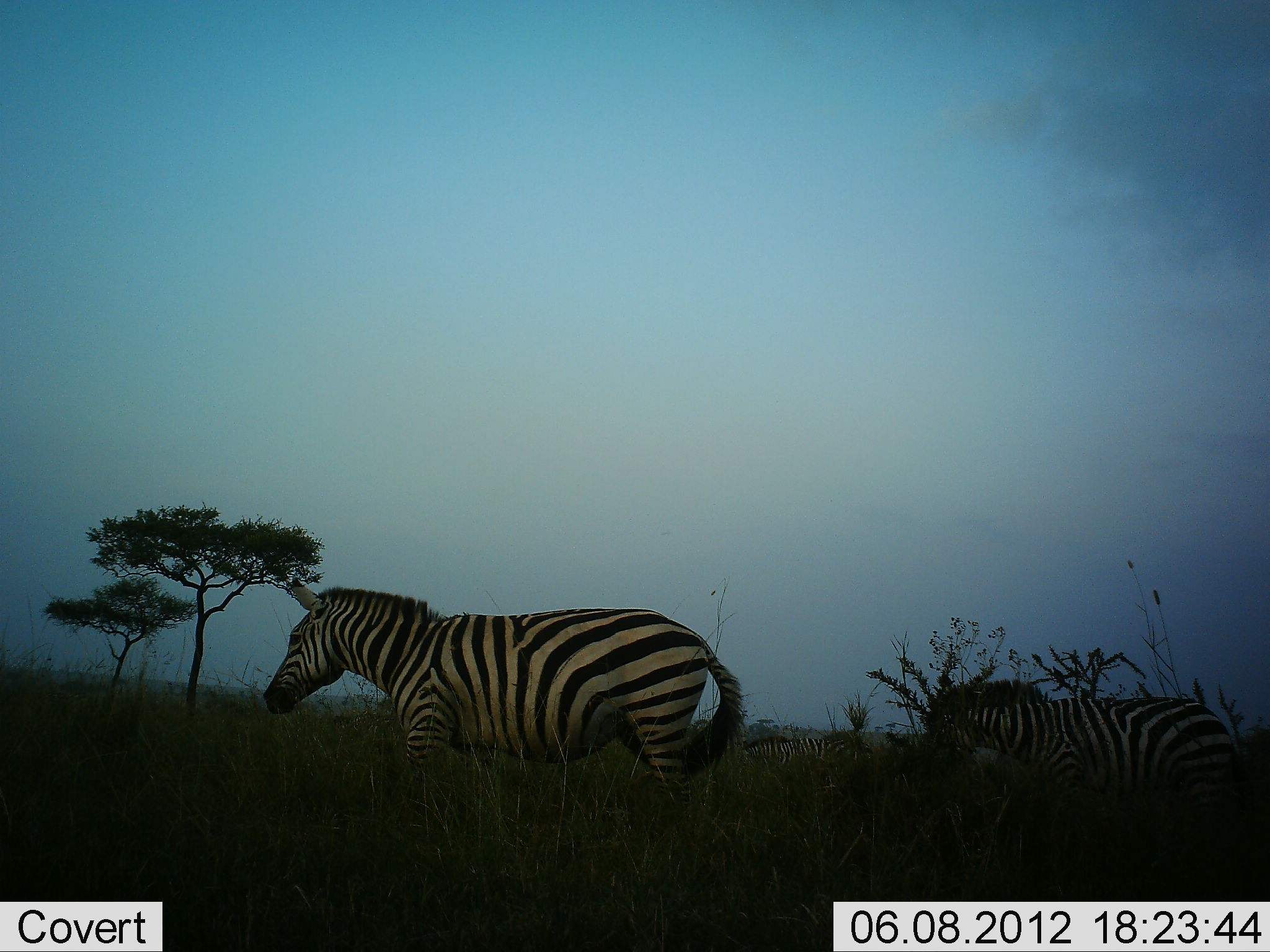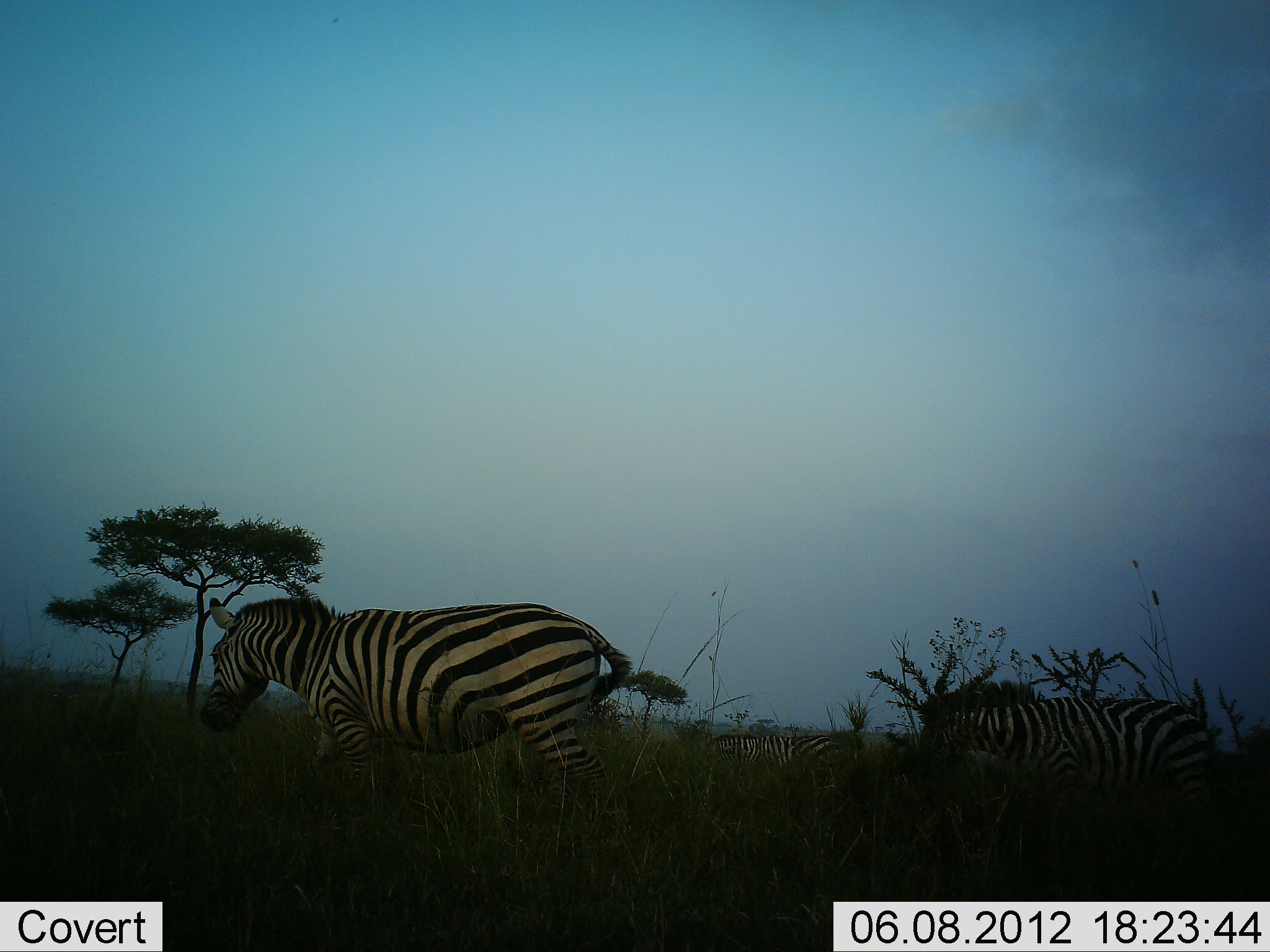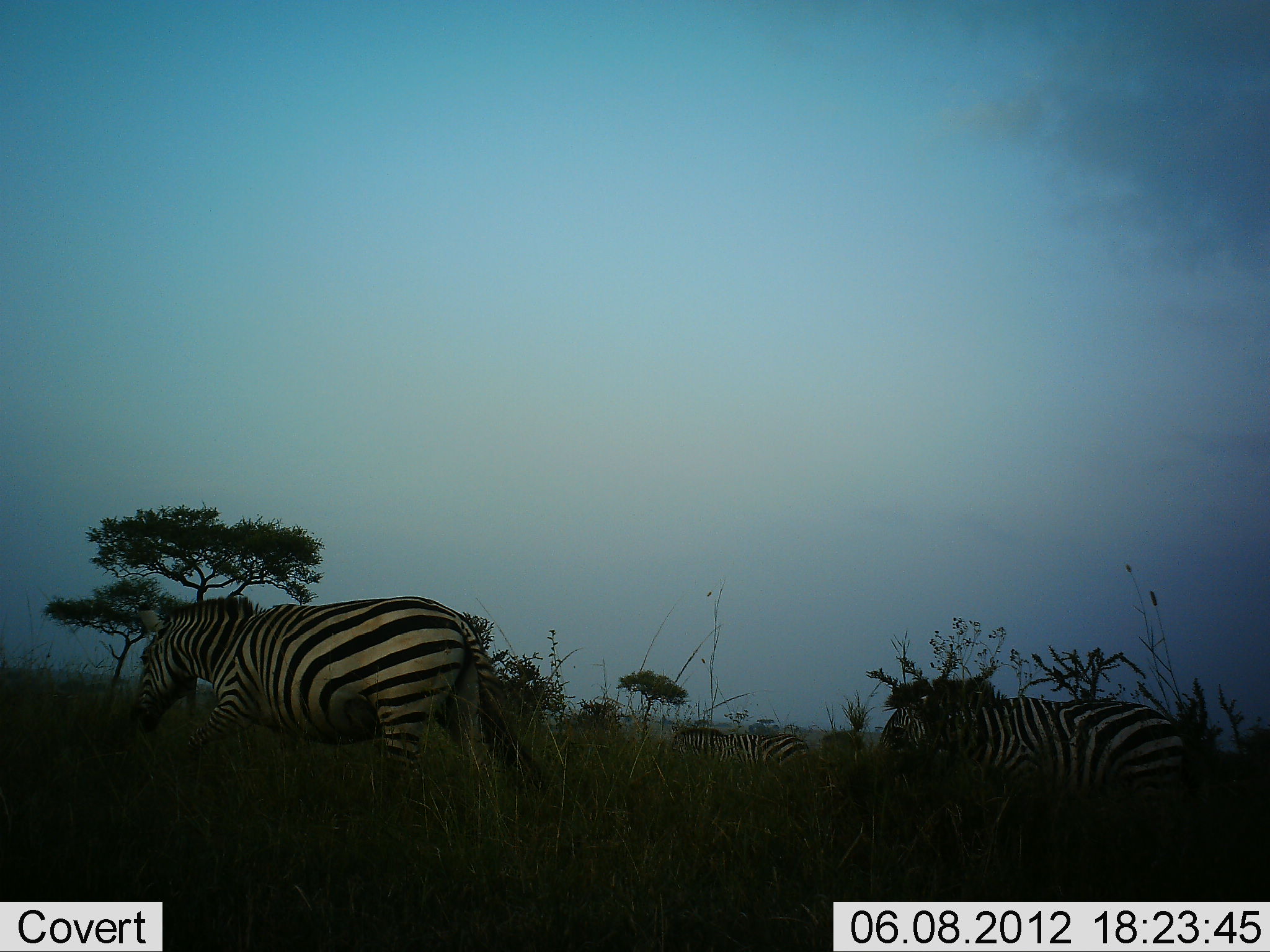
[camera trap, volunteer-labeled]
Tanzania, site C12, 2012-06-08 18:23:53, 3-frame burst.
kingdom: Animalia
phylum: Chordata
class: Mammalia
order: Perissodactyla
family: Equidae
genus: Equus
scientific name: Equus quagga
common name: plains zebra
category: zebra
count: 3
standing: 0%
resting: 0%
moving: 100%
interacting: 0%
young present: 0%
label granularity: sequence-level